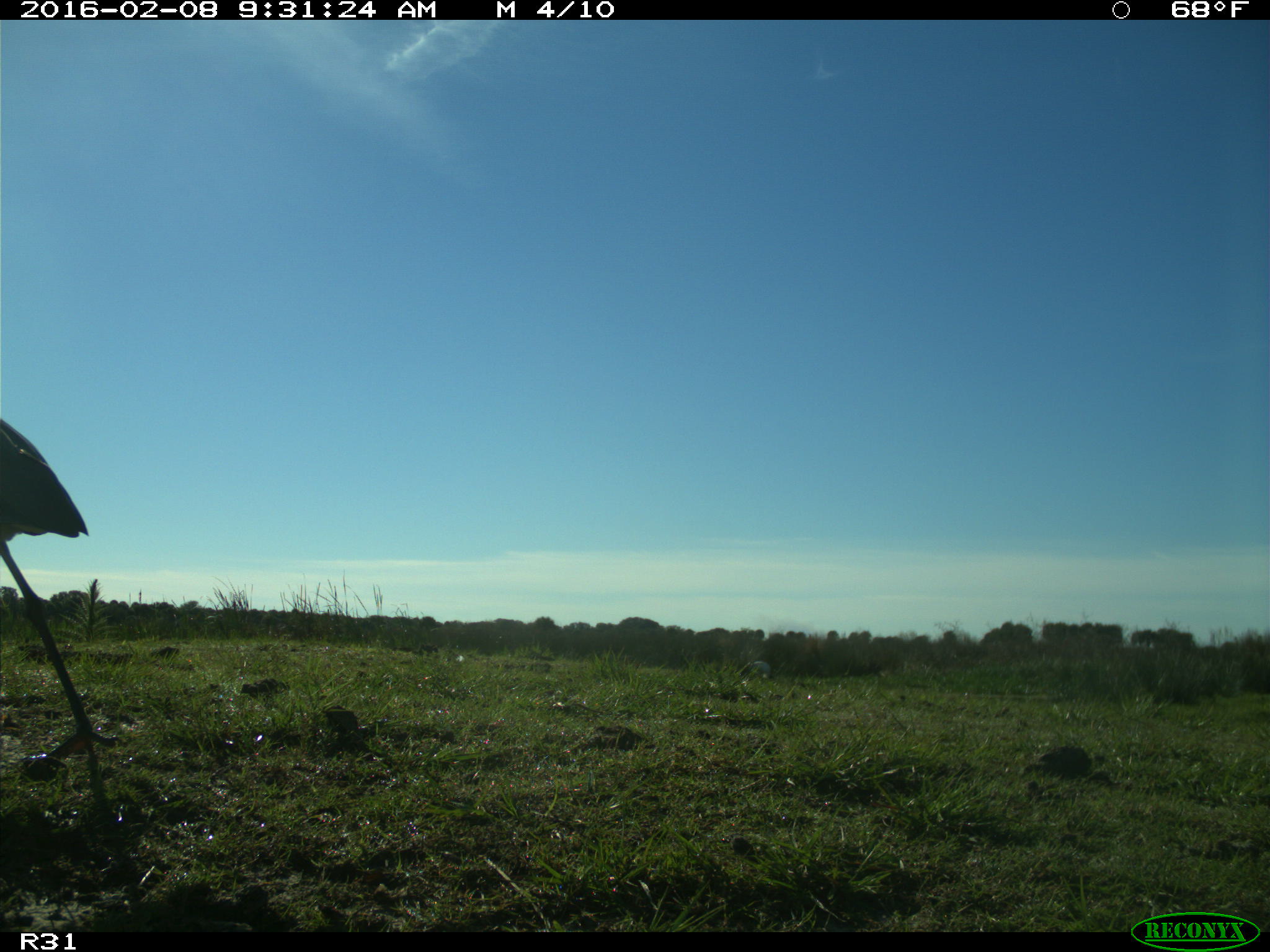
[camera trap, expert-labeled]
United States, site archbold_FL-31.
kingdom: Animalia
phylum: Chordata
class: Aves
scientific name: Aves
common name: birds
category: unidentified bird